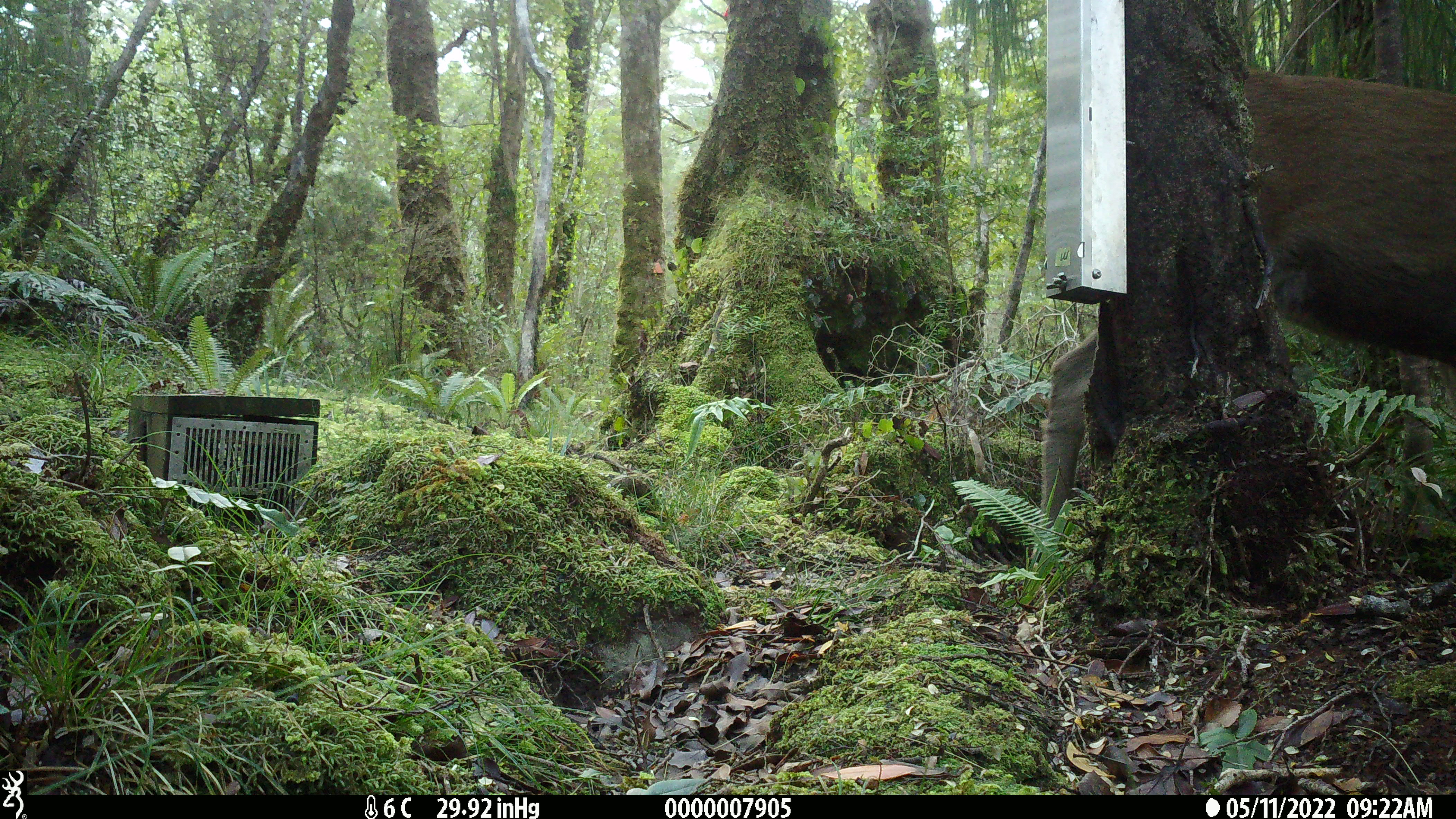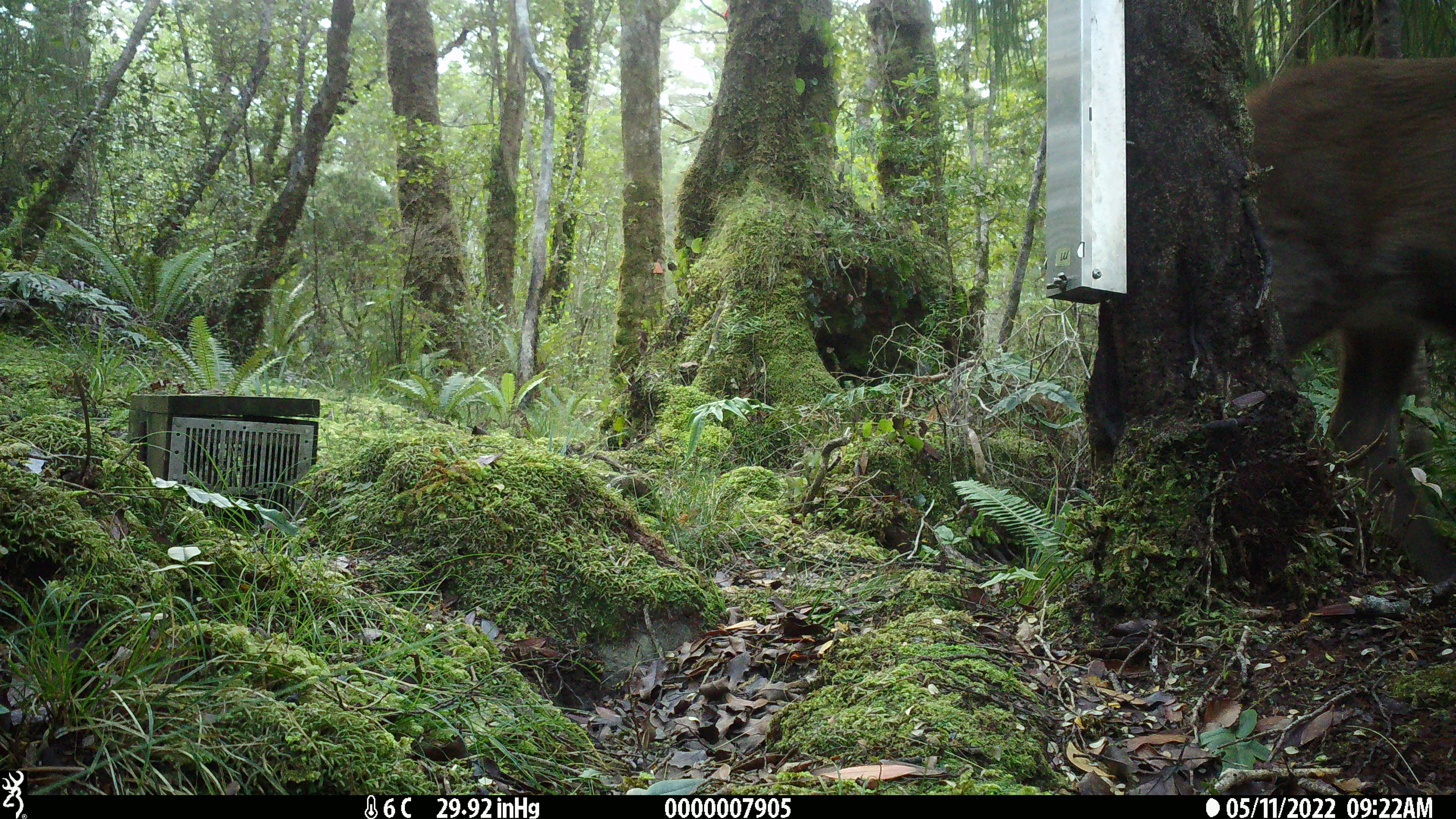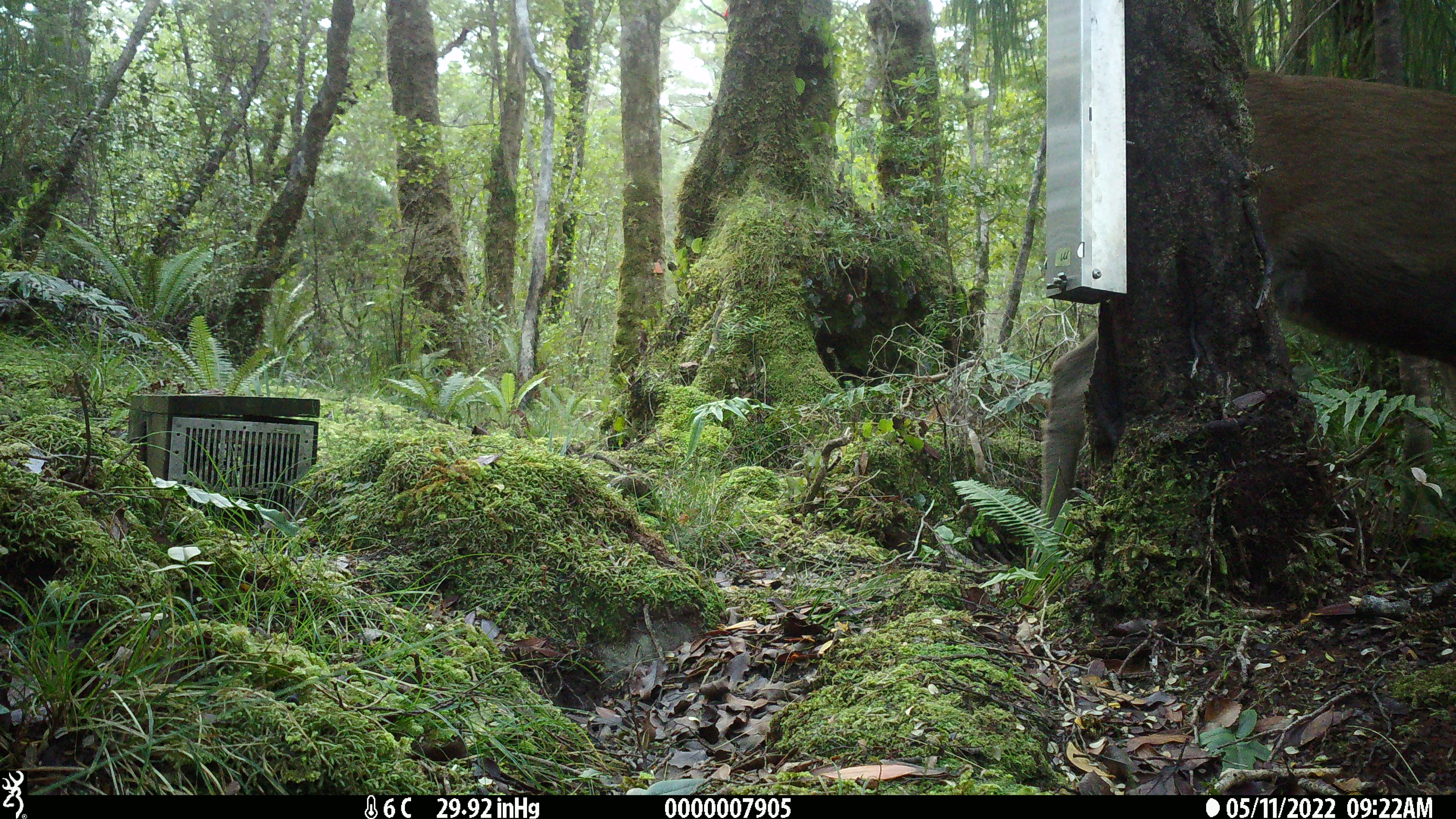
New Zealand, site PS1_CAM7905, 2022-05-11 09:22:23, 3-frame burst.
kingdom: Animalia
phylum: Chordata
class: Mammalia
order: Artiodactyla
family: Cervidae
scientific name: Cervidae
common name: deer